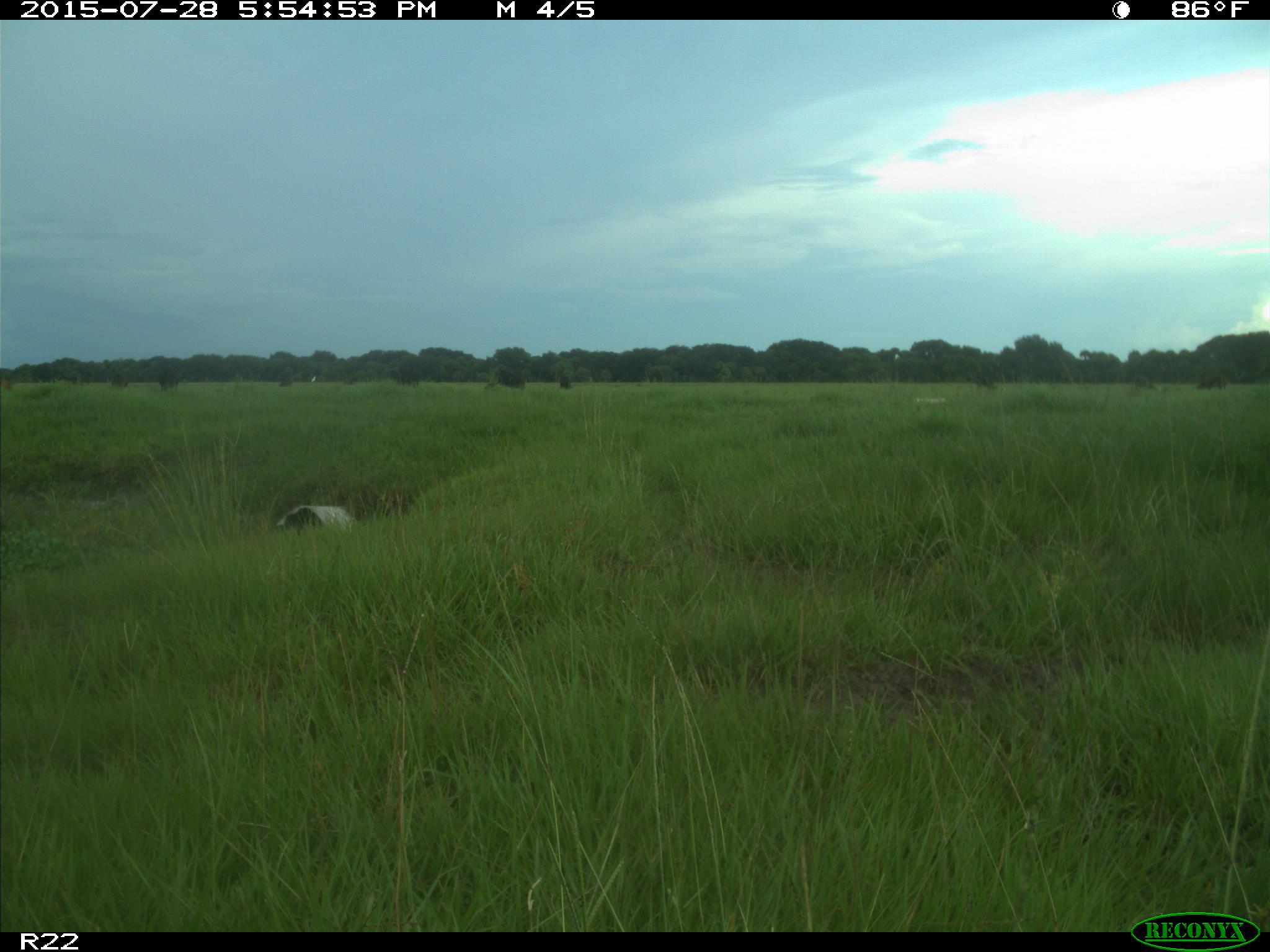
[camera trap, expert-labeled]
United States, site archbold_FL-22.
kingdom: Animalia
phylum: Chordata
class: Mammalia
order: Artiodactyla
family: Bovidae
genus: Bos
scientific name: Bos taurus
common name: domestic cow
Bos taurus (domestic cow).